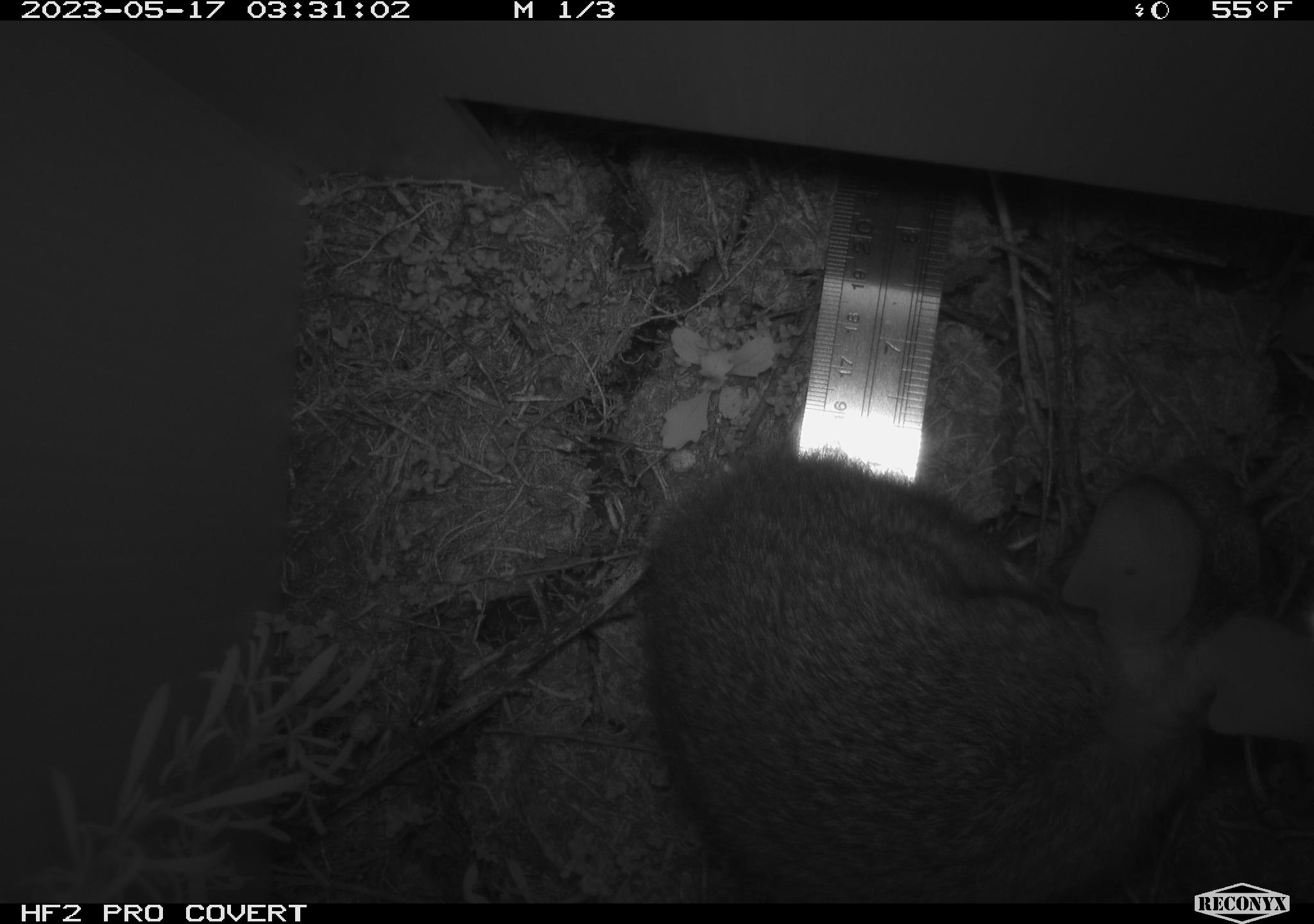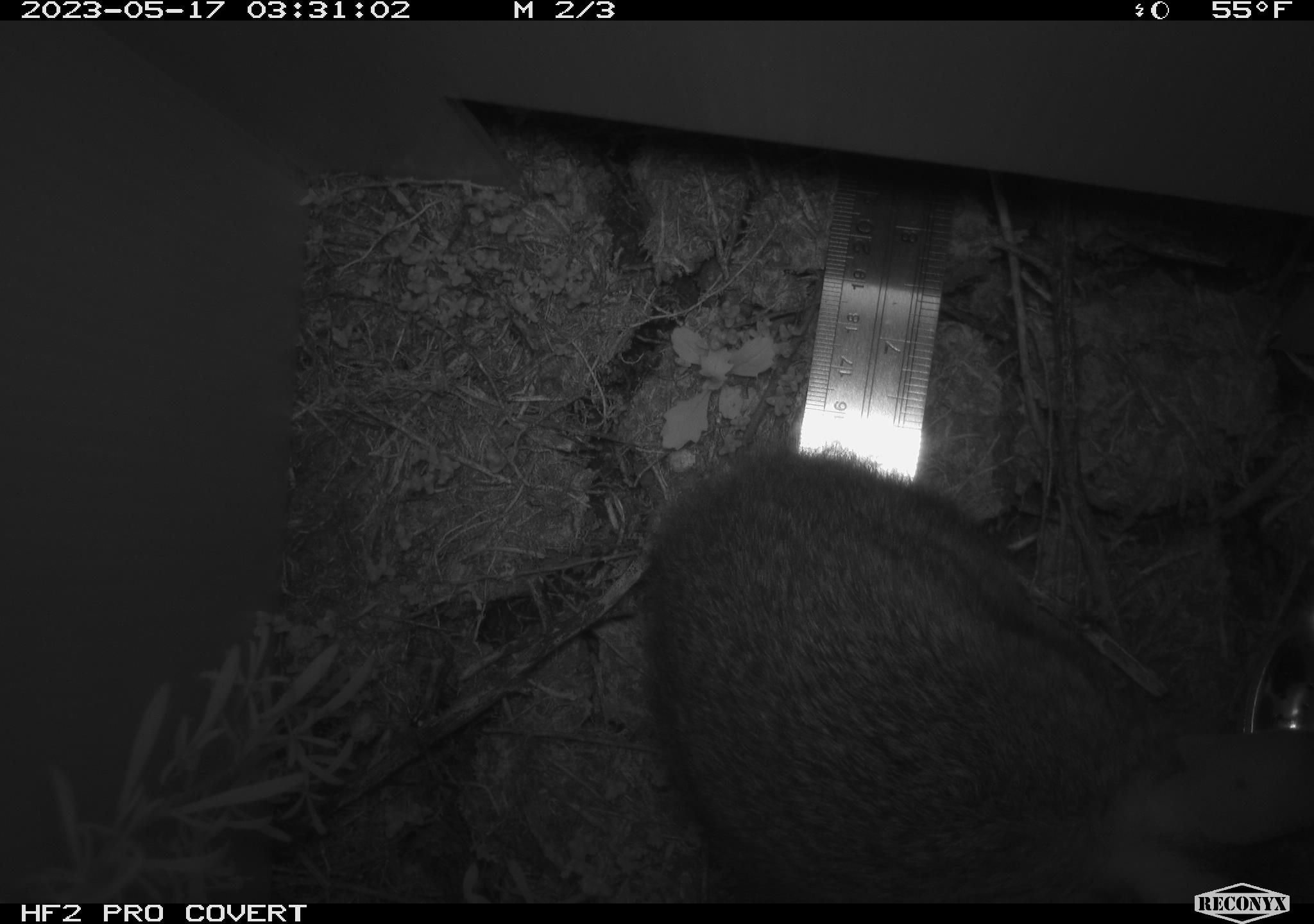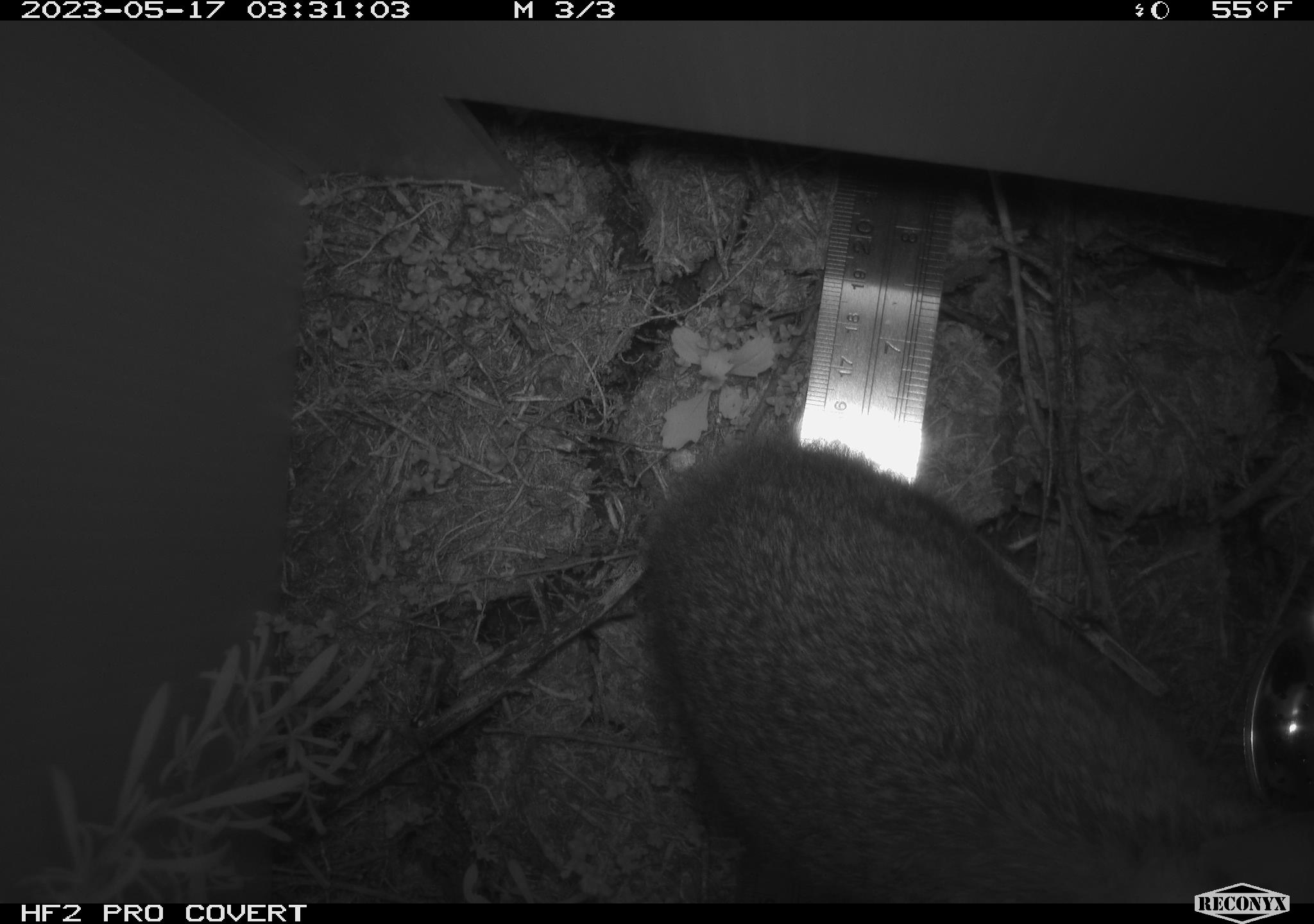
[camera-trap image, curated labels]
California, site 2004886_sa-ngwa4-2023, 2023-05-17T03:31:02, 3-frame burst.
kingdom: Animalia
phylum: Chordata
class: Mammalia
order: Lagomorpha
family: Leporidae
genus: Sylvilagus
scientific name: Sylvilagus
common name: cottontail rabbits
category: sylvilagus species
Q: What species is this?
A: Sylvilagus species (cottontail rabbits) (Sylvilagus).